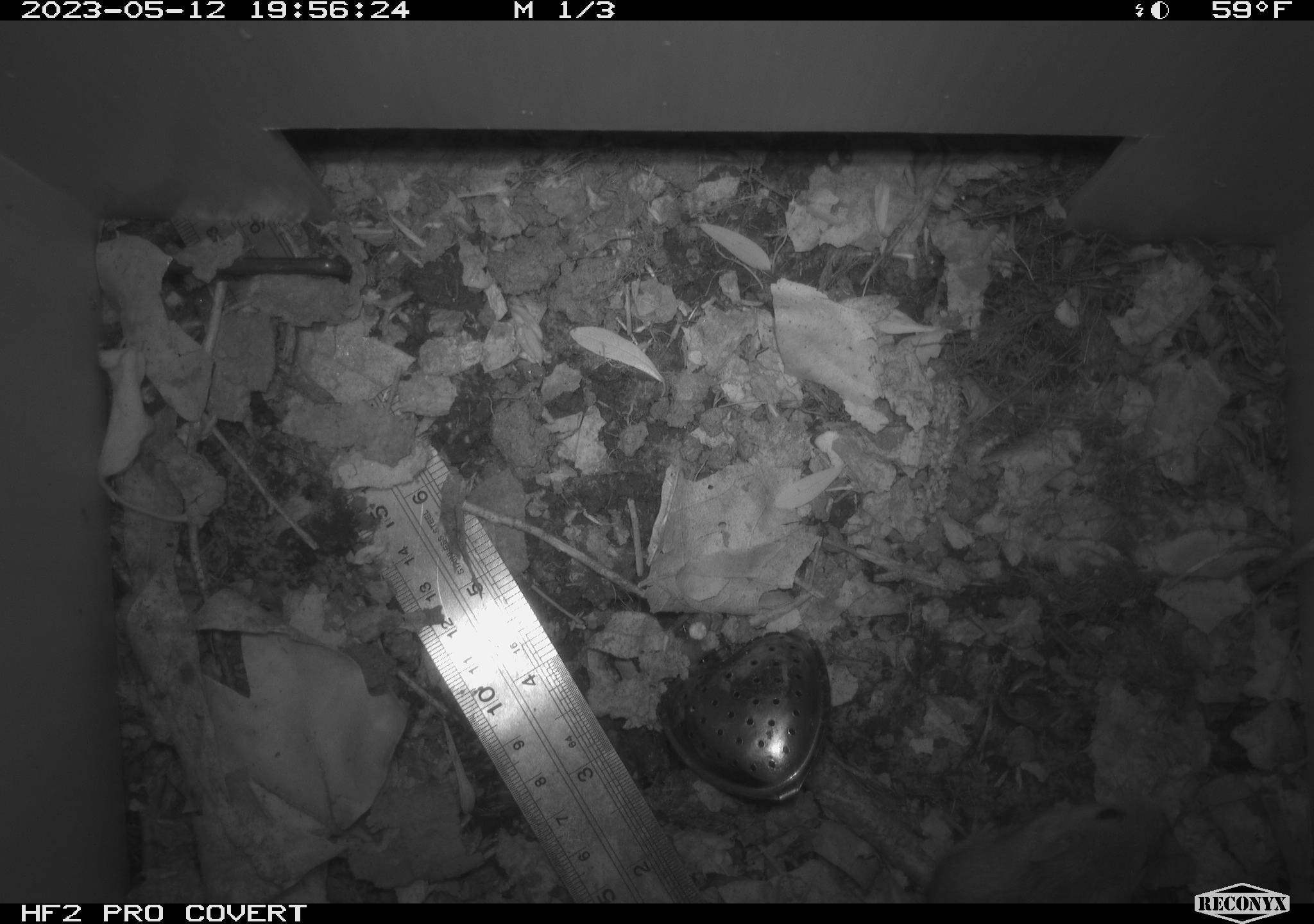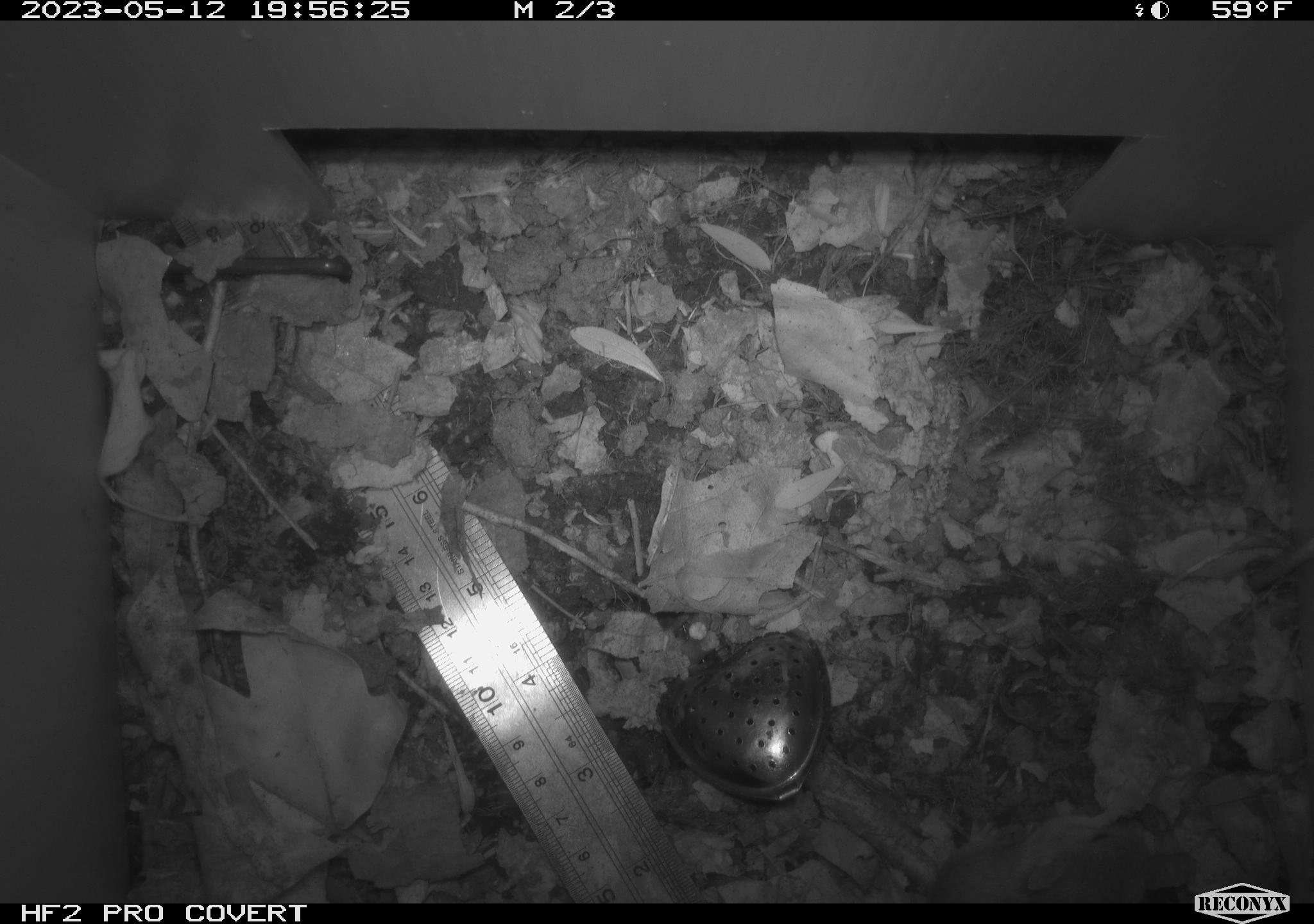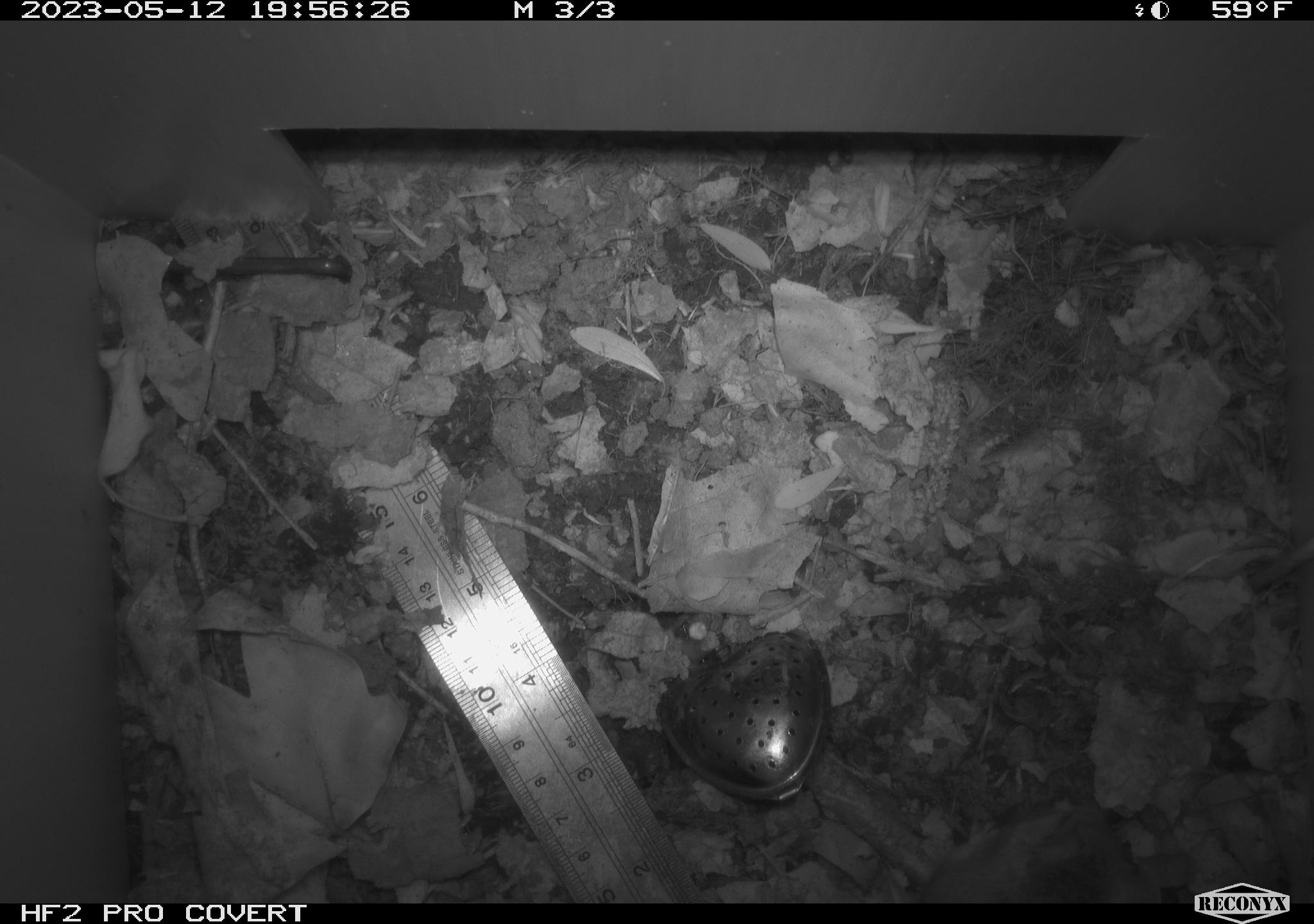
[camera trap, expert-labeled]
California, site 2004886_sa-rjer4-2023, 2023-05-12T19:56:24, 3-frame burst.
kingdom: Animalia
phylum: Chordata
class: Mammalia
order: Rodentia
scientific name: Rodentia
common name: mouse species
Mouse species (Rodentia).